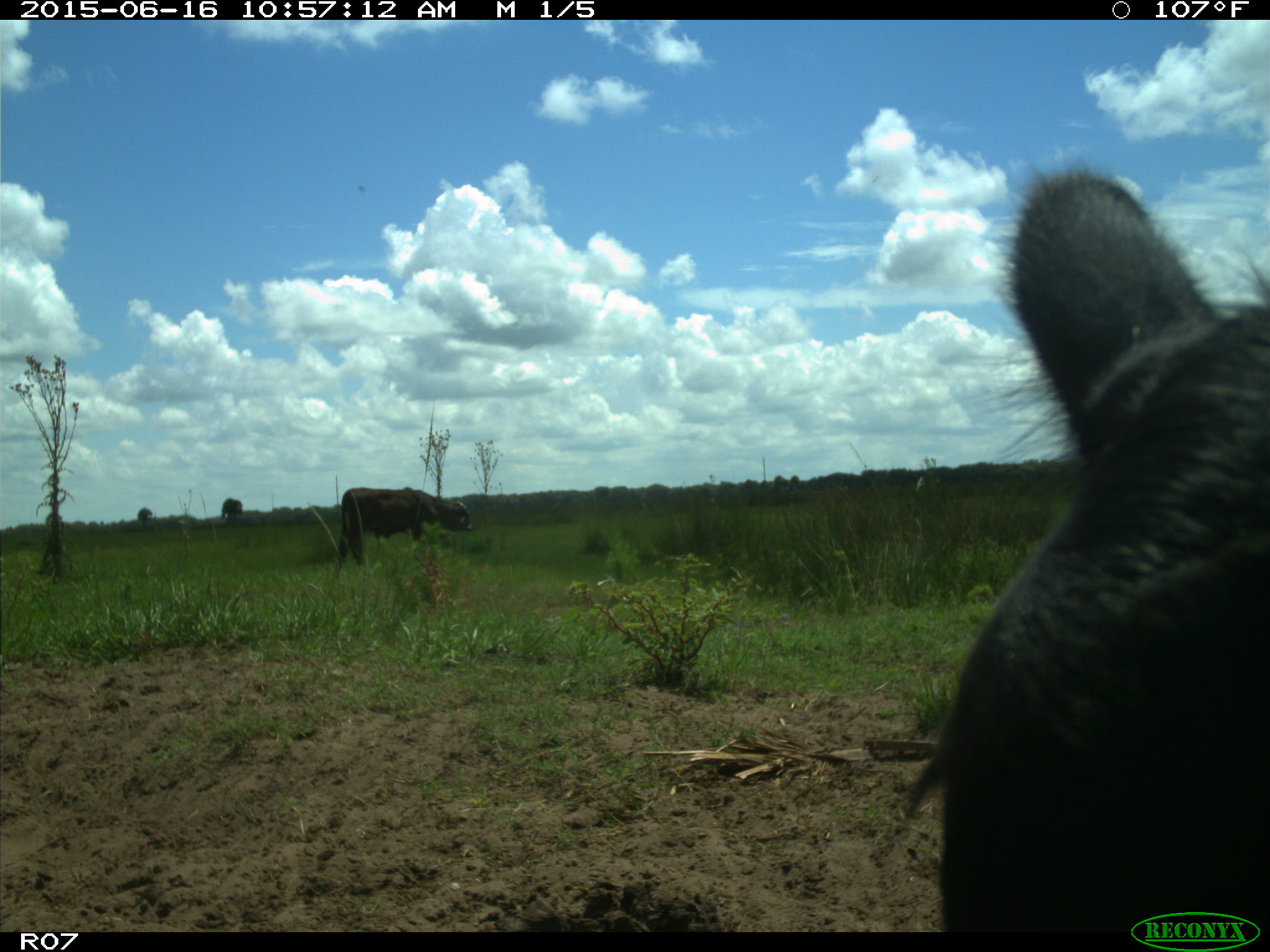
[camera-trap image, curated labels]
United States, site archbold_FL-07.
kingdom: Animalia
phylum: Chordata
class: Mammalia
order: Artiodactyla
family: Bovidae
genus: Bos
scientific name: Bos taurus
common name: domestic cow